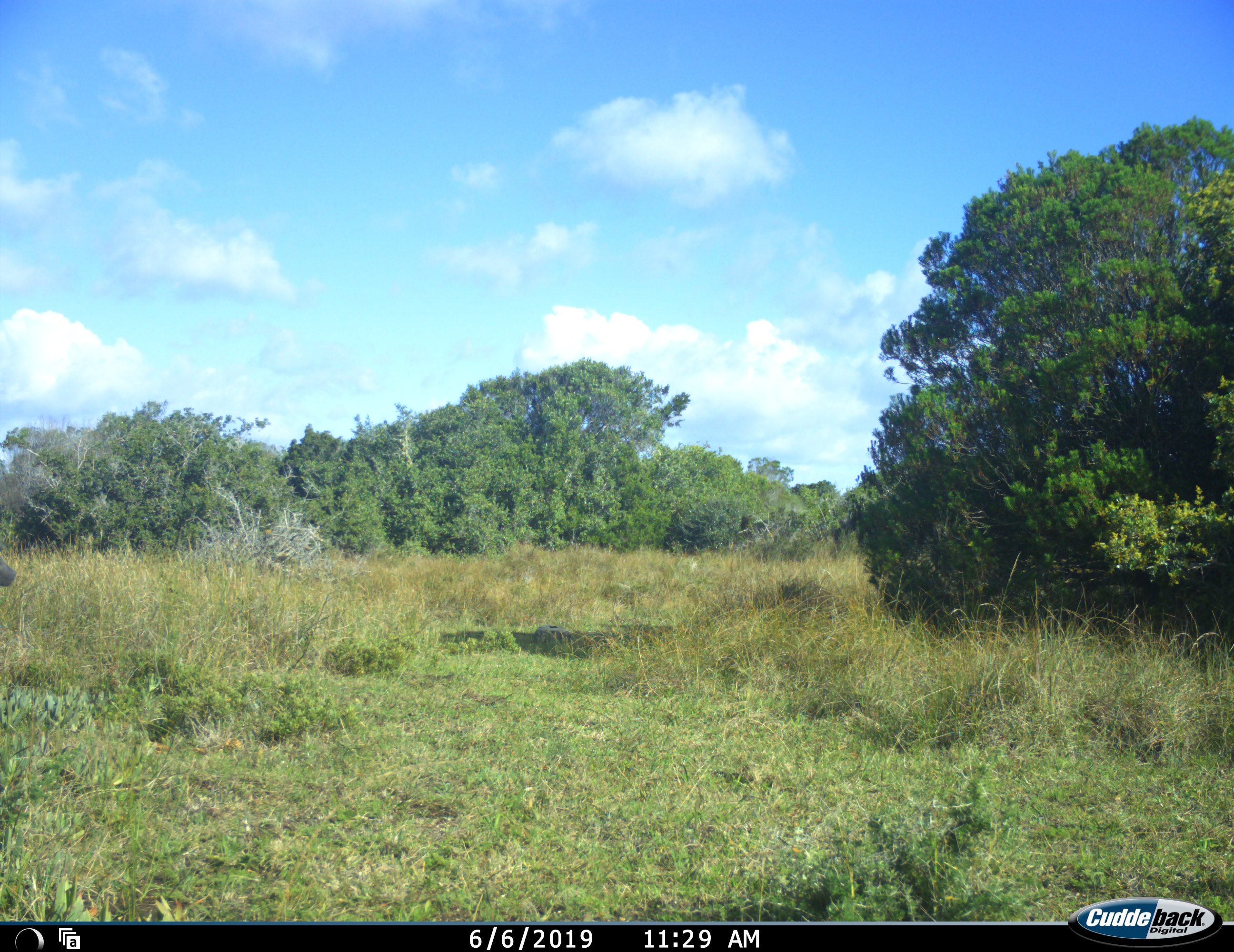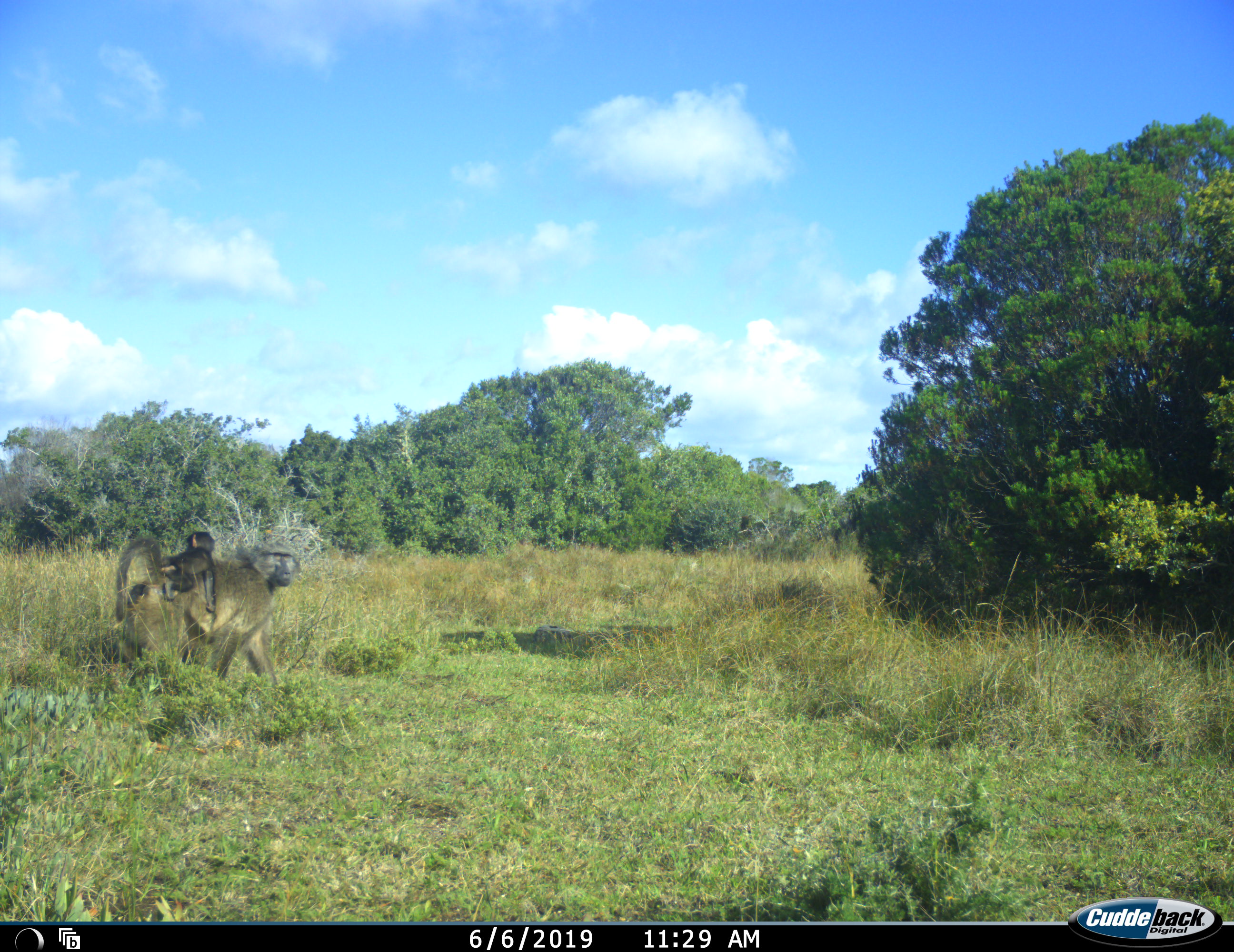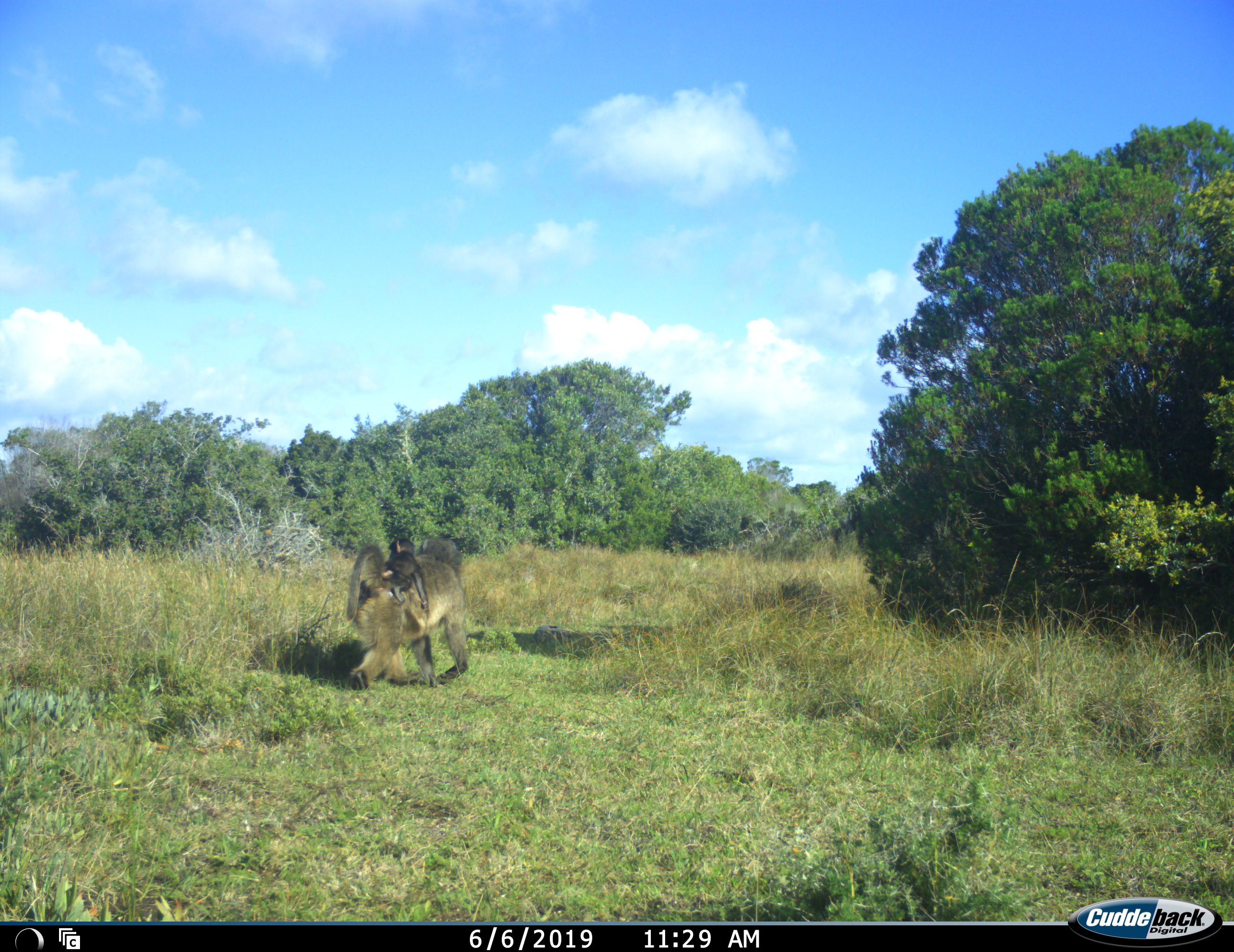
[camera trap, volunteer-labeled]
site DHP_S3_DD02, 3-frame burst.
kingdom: Animalia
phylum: Chordata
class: Mammalia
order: Primates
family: Cercopithecidae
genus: Papio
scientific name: Papio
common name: baboon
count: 2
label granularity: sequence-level